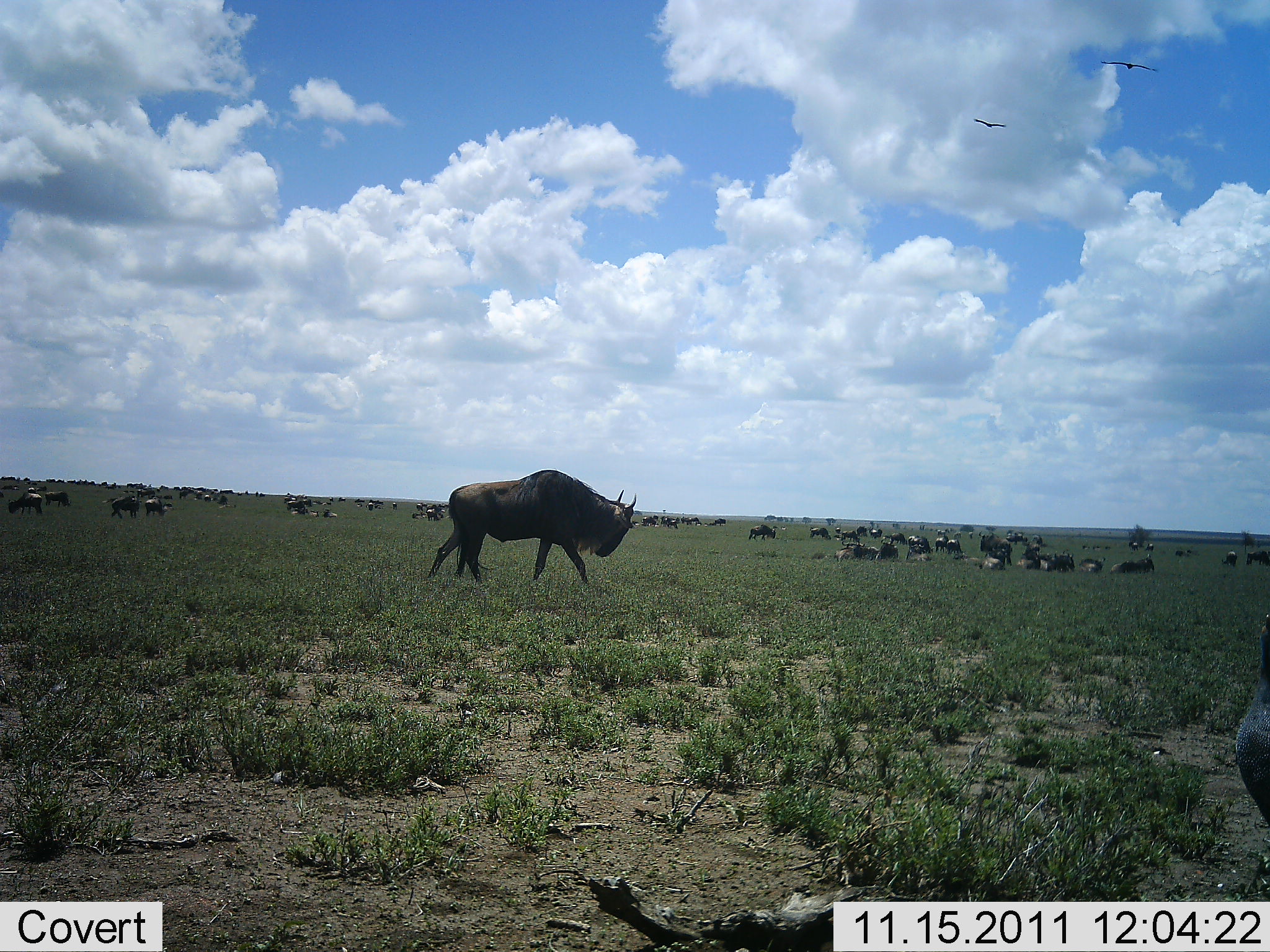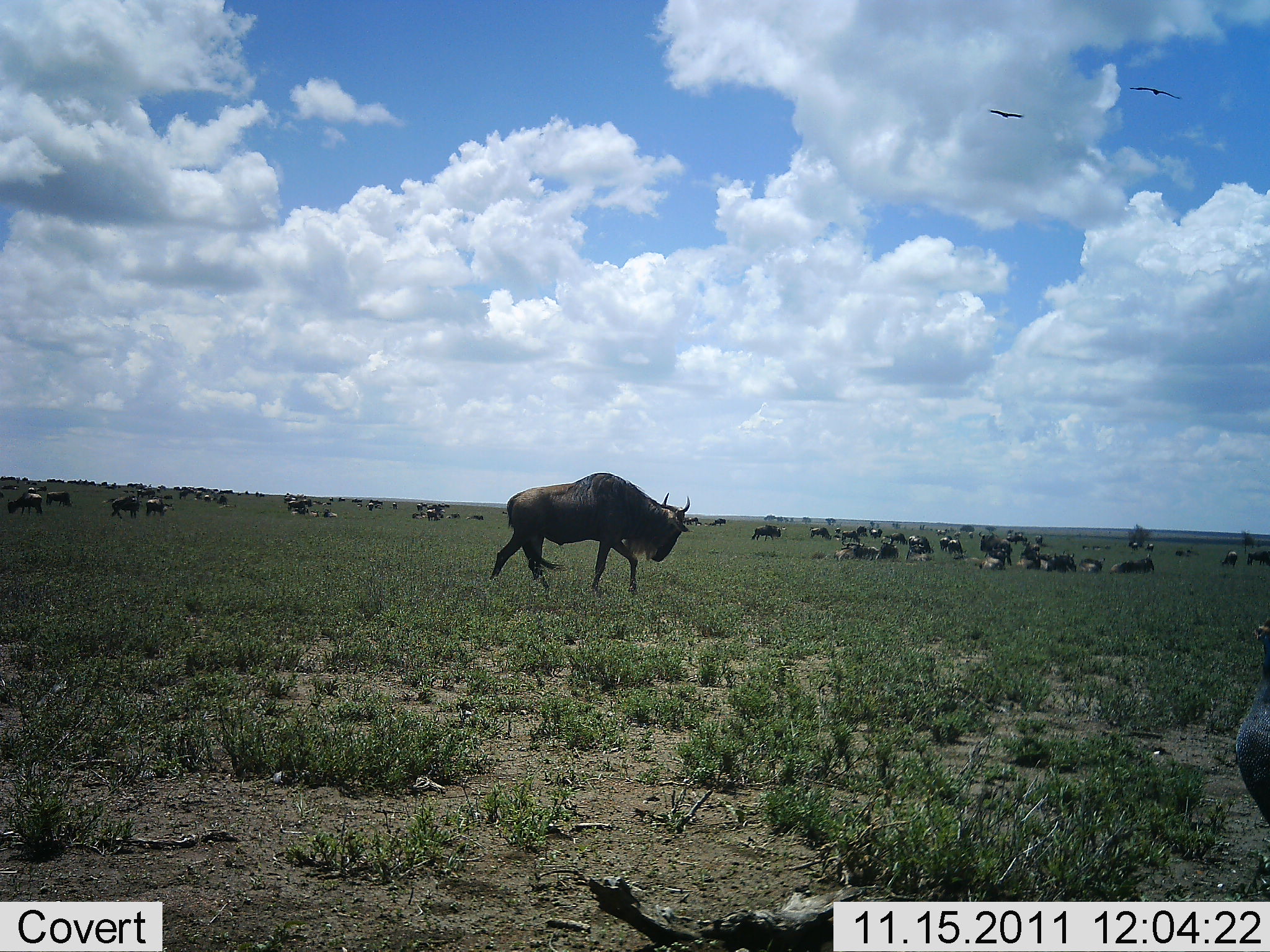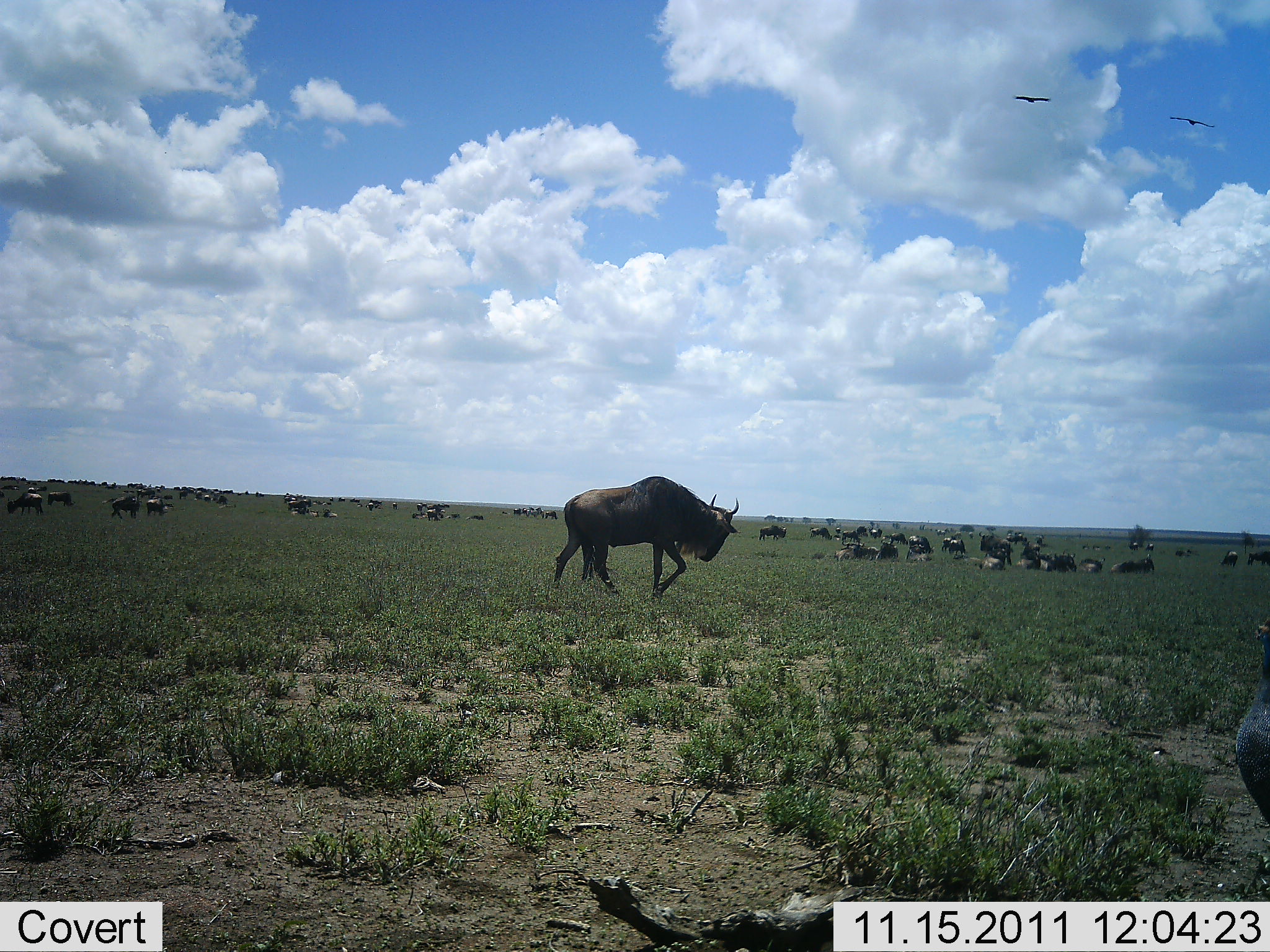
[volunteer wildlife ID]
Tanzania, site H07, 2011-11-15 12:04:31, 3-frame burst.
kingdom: Animalia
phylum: Chordata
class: Mammalia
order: Artiodactyla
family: Bovidae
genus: Connochaetes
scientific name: Connochaetes taurinus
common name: blue wildebeest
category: wildebeest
Wildebeest (blue wildebeest) (Connochaetes taurinus), count 51+. Behavior (volunteer vote fractions): standing 41%, resting 77%, moving 68%, interacting 5%. Young present (vote fraction): 0%. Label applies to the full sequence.